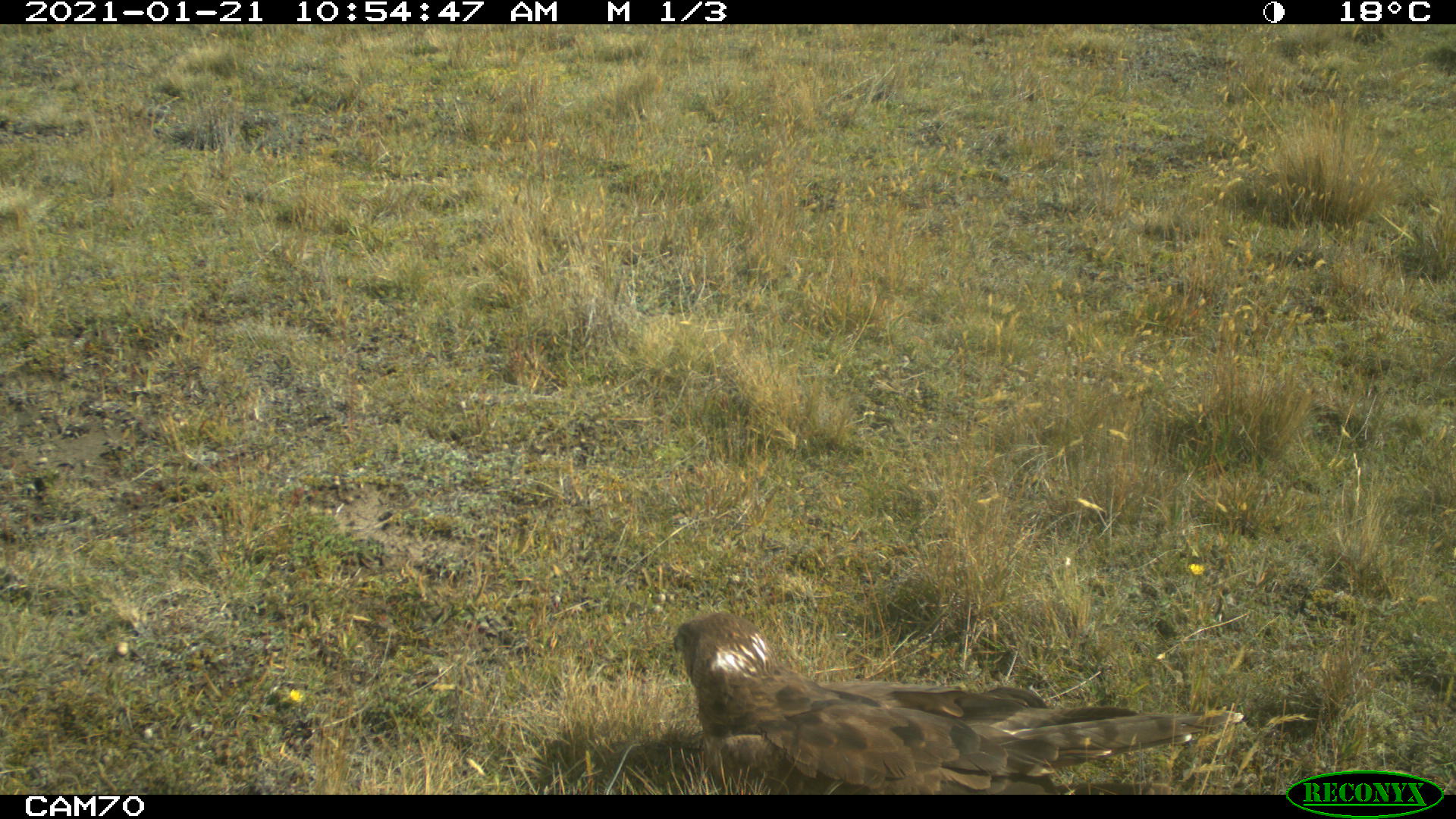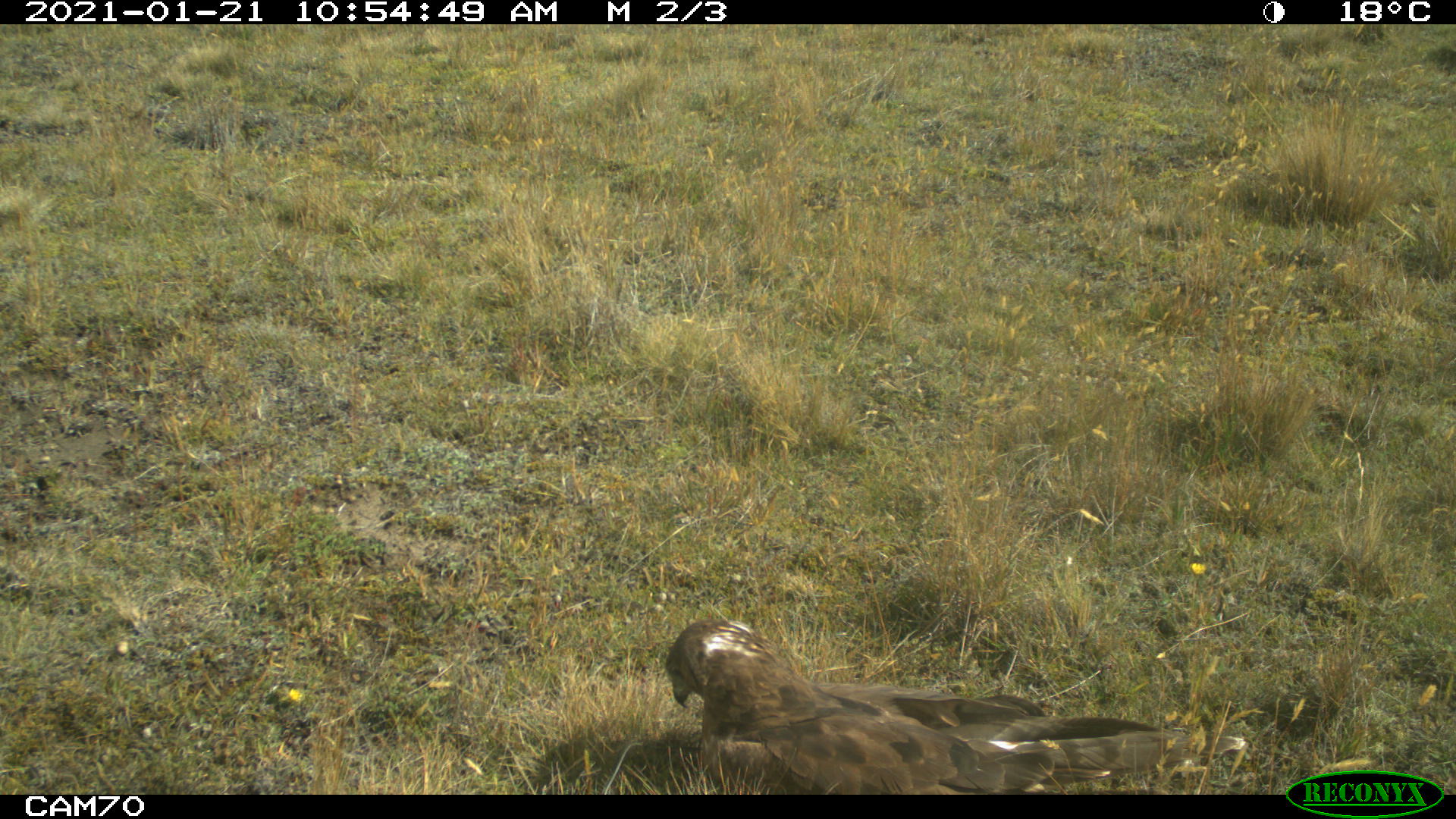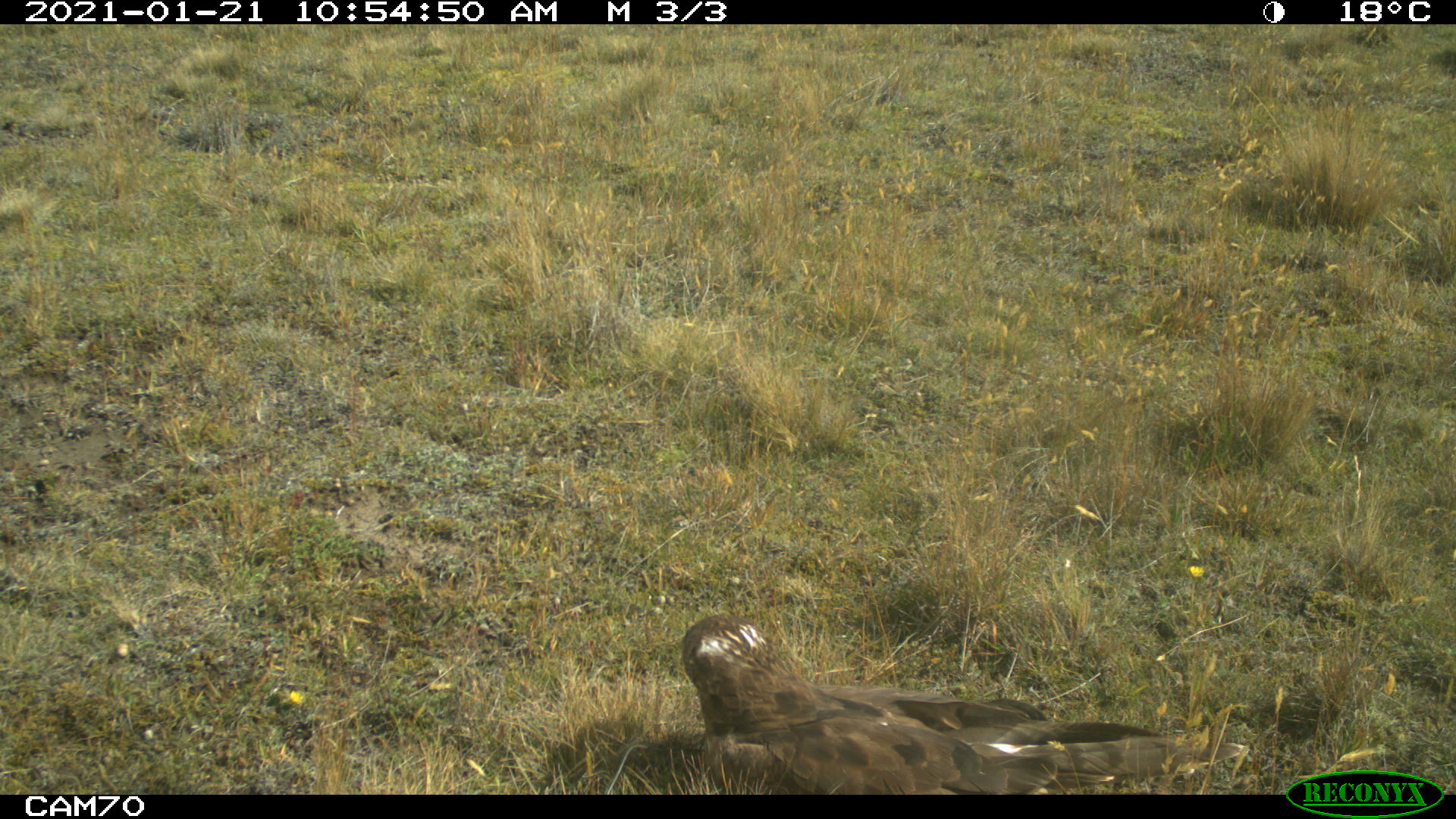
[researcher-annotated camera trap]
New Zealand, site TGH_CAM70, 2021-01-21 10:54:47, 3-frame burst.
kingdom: Animalia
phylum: Chordata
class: Aves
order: Accipitriformes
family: Accipitridae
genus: Circus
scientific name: Circus approximans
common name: swamp harrier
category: harrier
Harrier (swamp harrier) (Circus approximans).